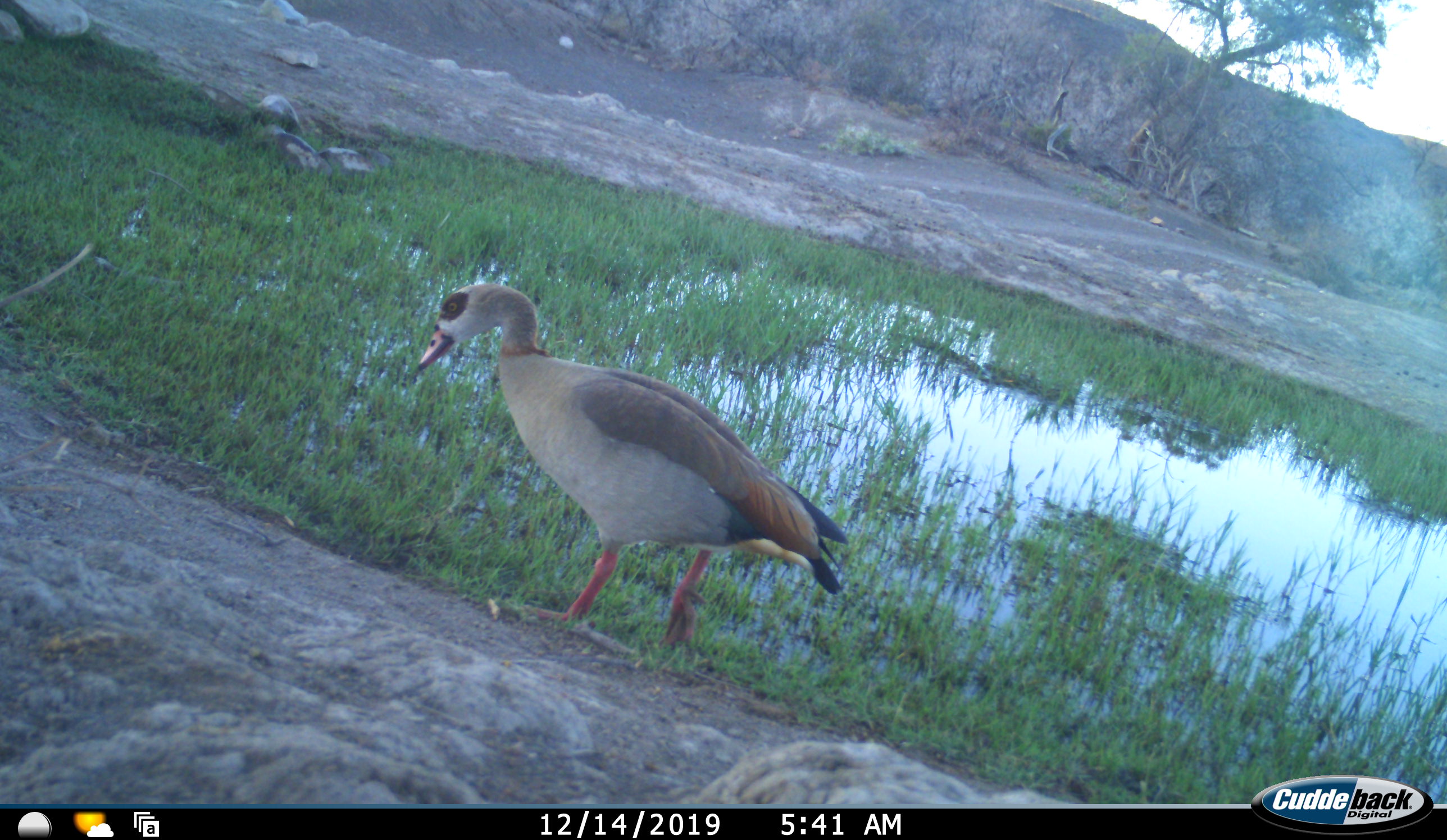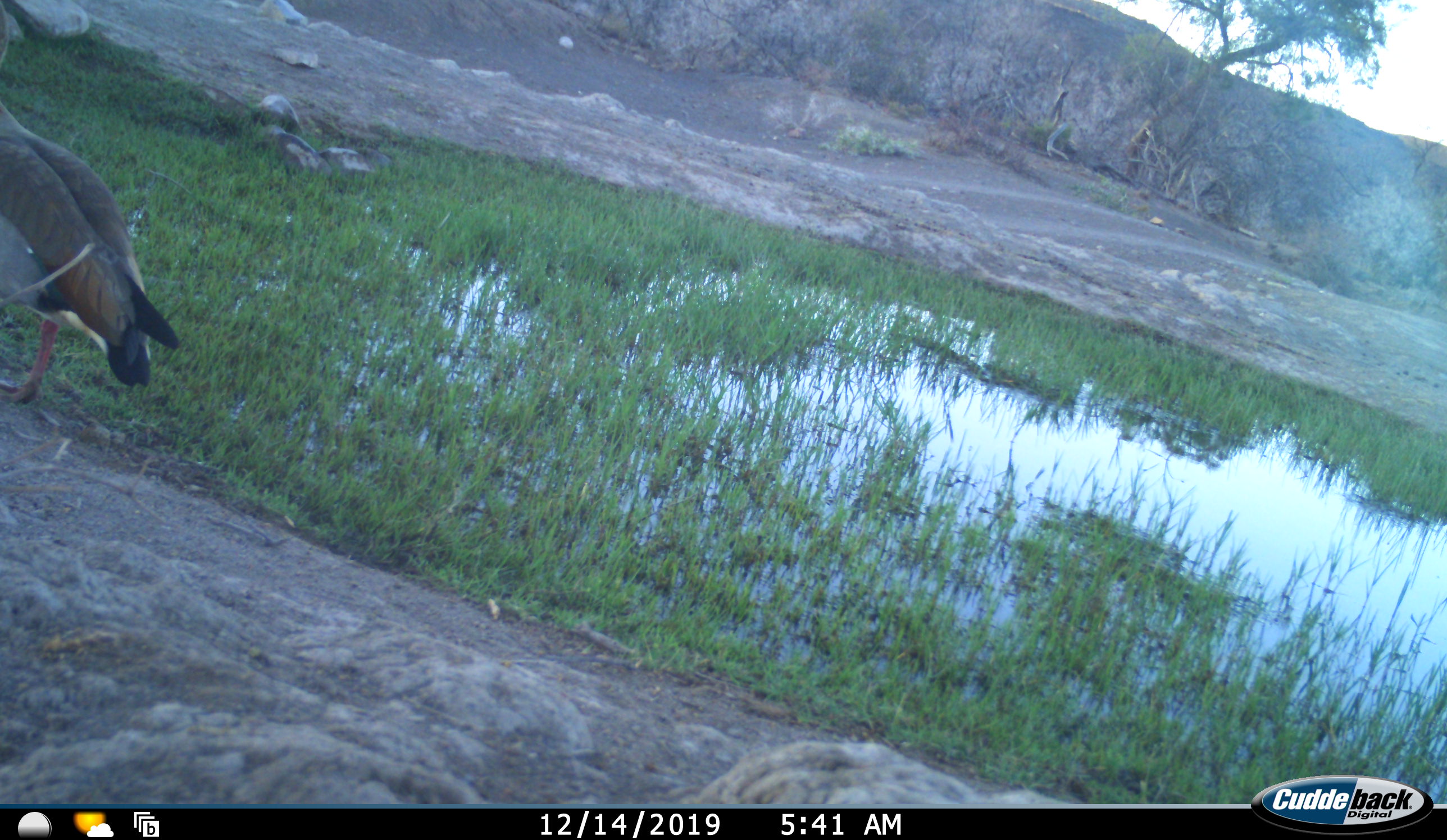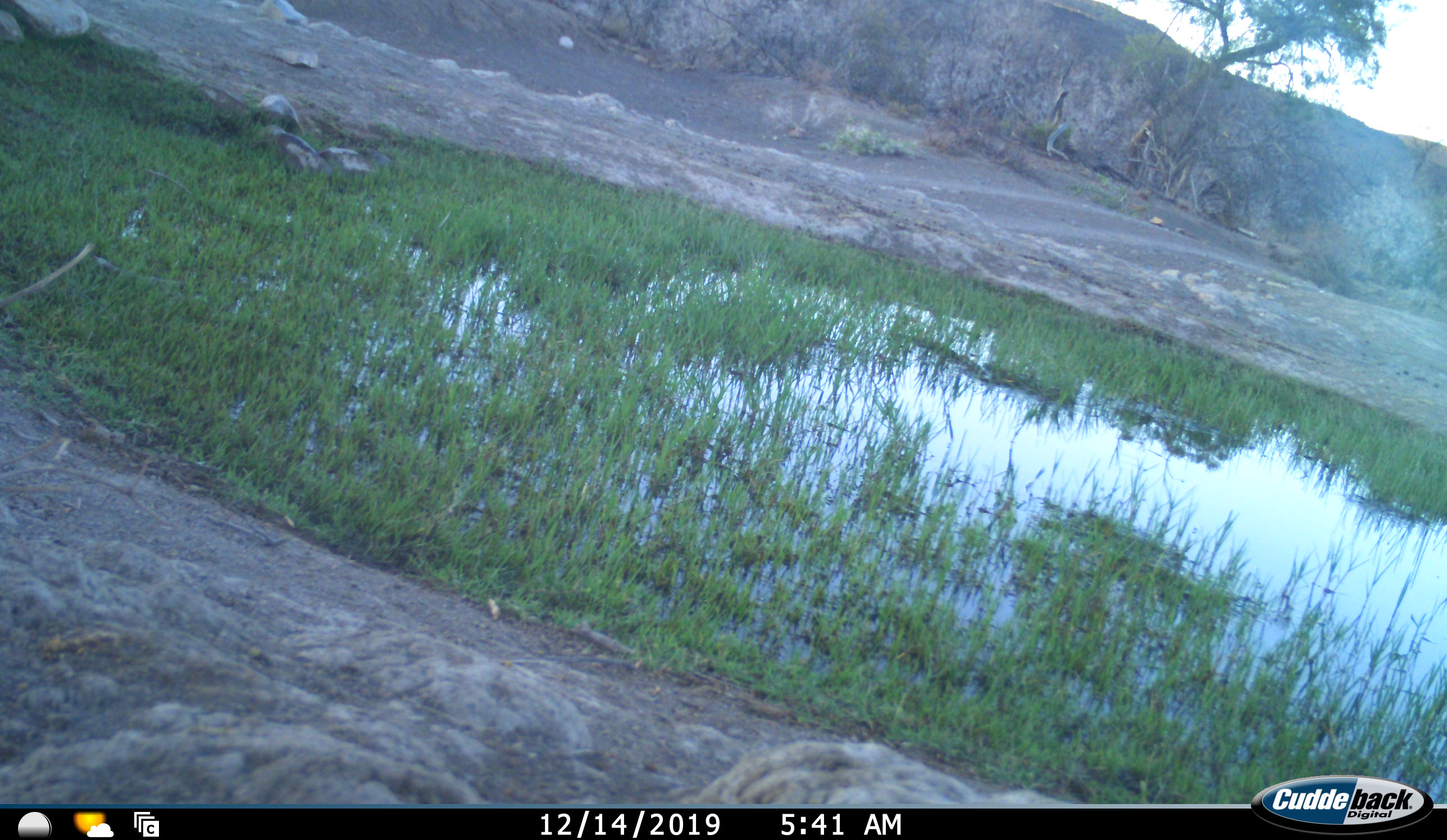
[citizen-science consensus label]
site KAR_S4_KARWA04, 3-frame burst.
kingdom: Animalia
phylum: Chordata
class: Aves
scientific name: Aves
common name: bird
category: birdother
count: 1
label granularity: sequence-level